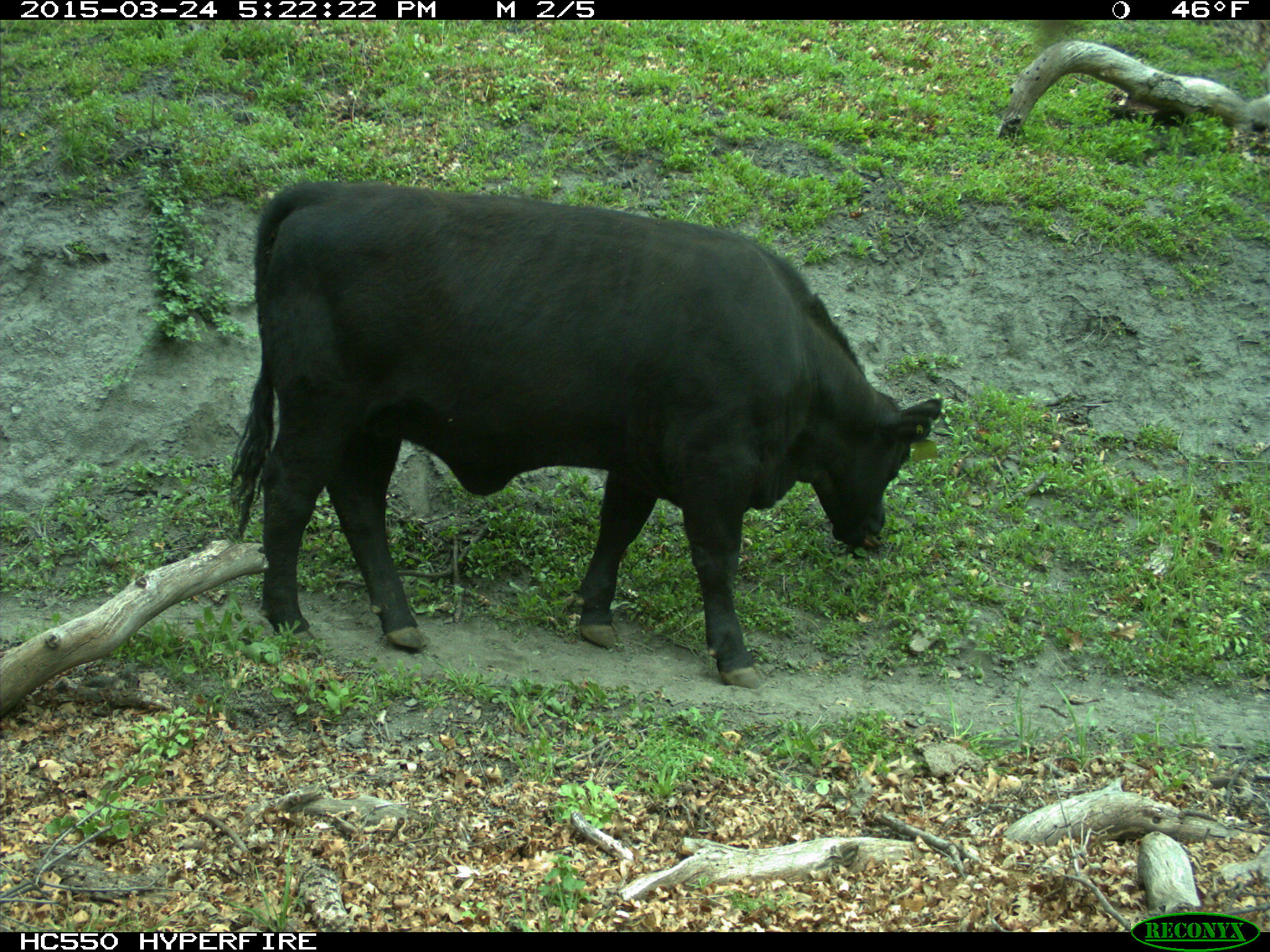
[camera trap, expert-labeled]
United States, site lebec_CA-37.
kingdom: Animalia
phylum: Chordata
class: Mammalia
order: Artiodactyla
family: Bovidae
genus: Bos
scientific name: Bos taurus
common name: domestic cow